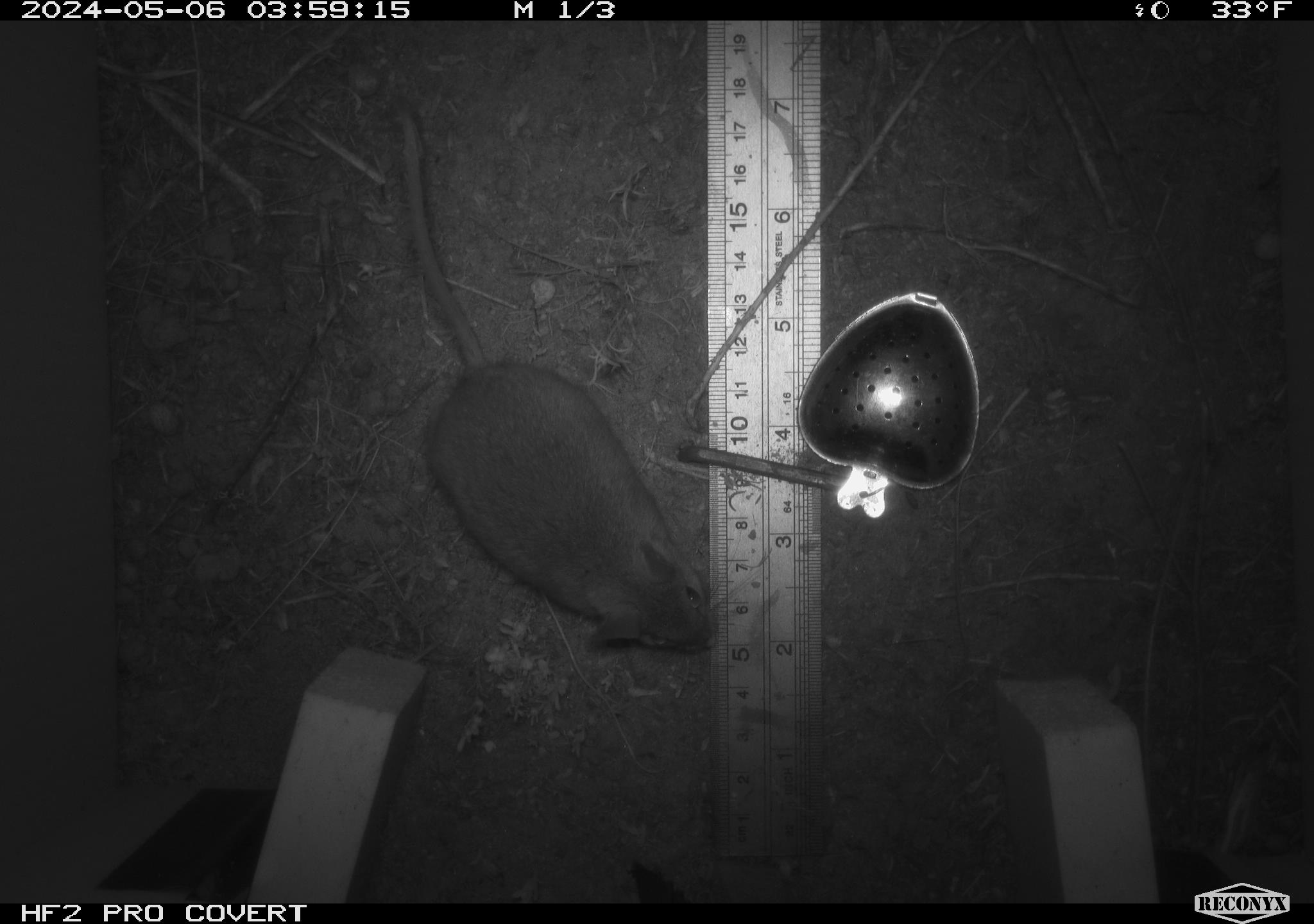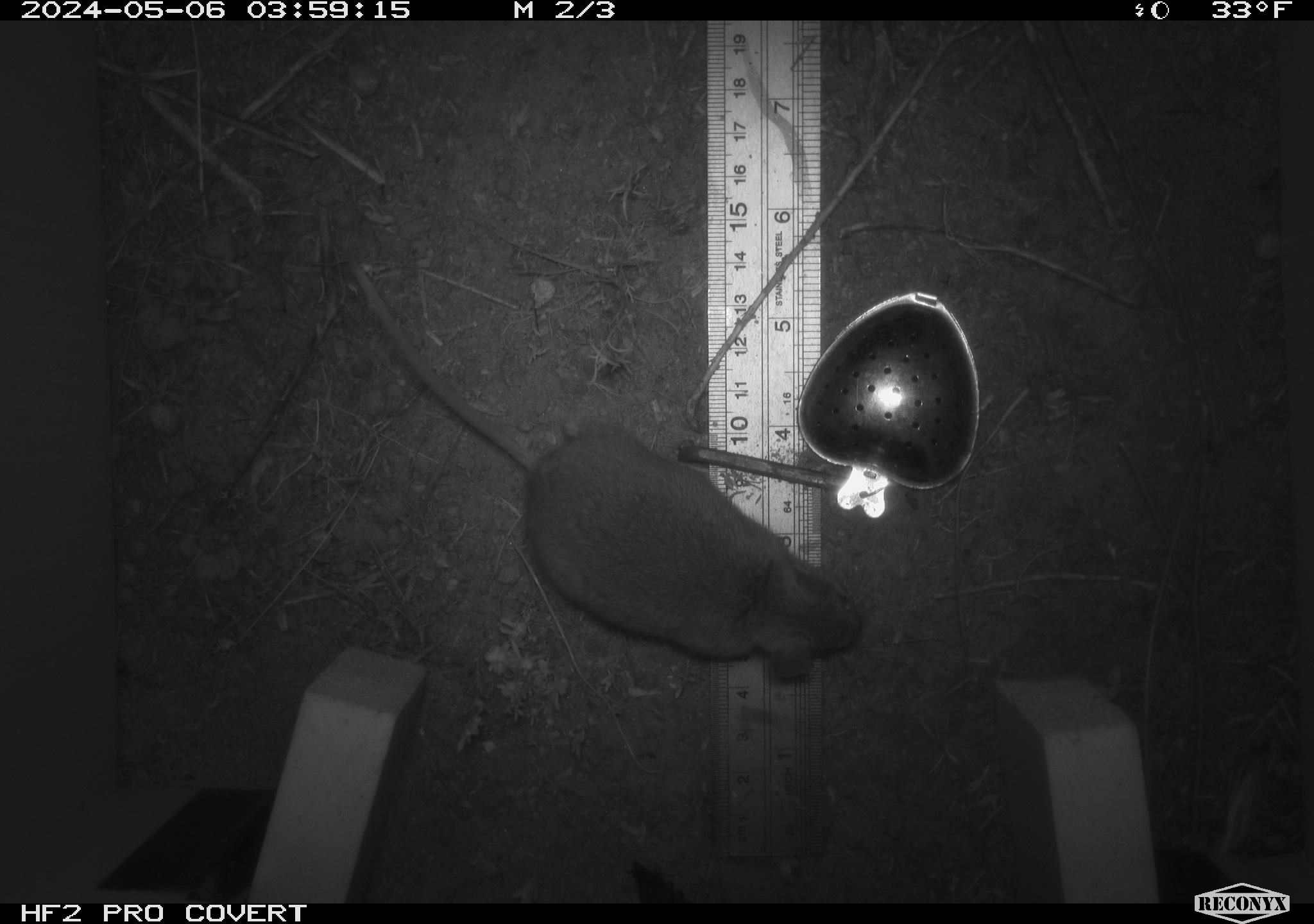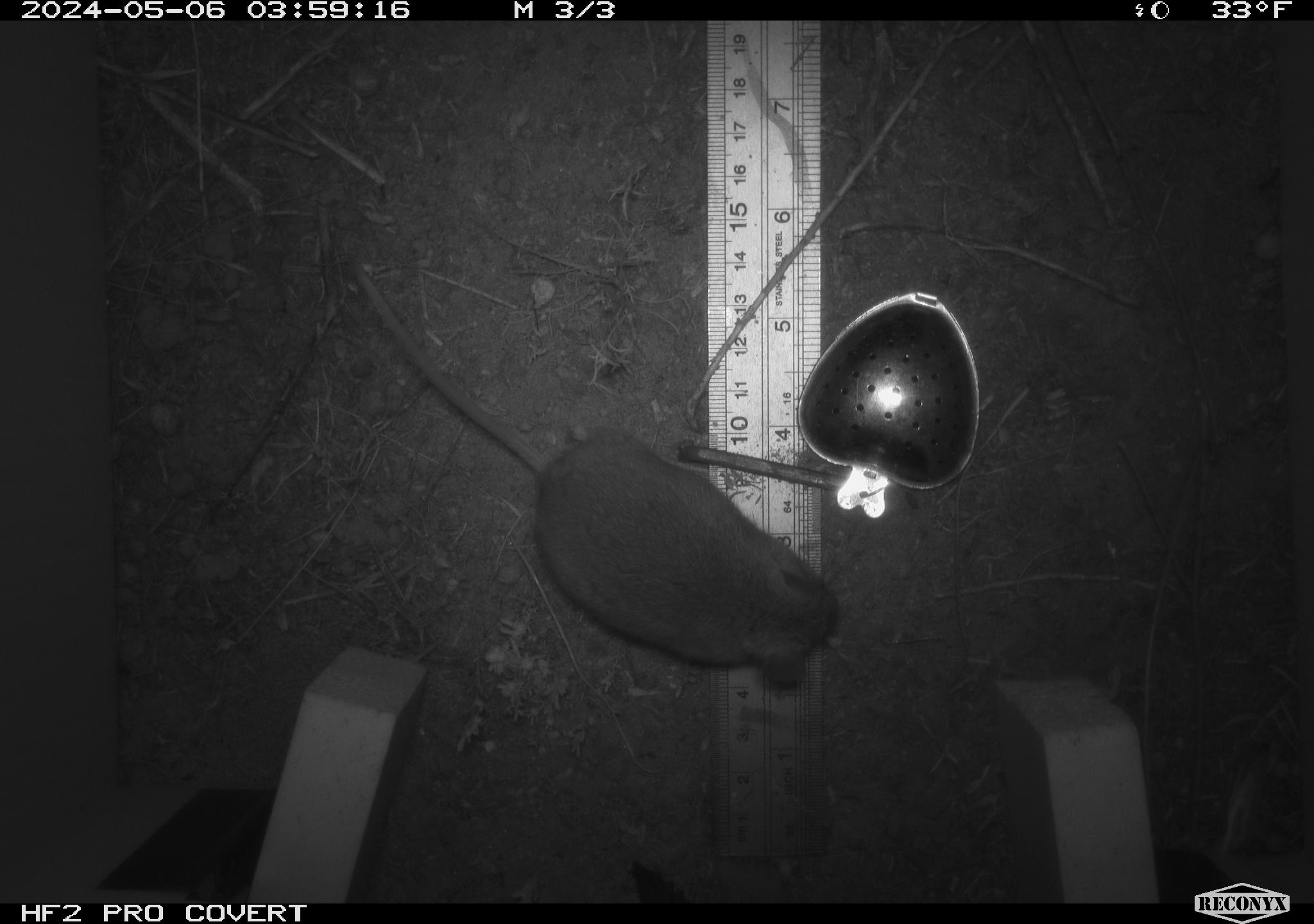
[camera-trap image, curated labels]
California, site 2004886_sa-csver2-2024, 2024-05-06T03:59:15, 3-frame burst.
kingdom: Animalia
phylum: Chordata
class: Mammalia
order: Rodentia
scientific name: Rodentia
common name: rodent